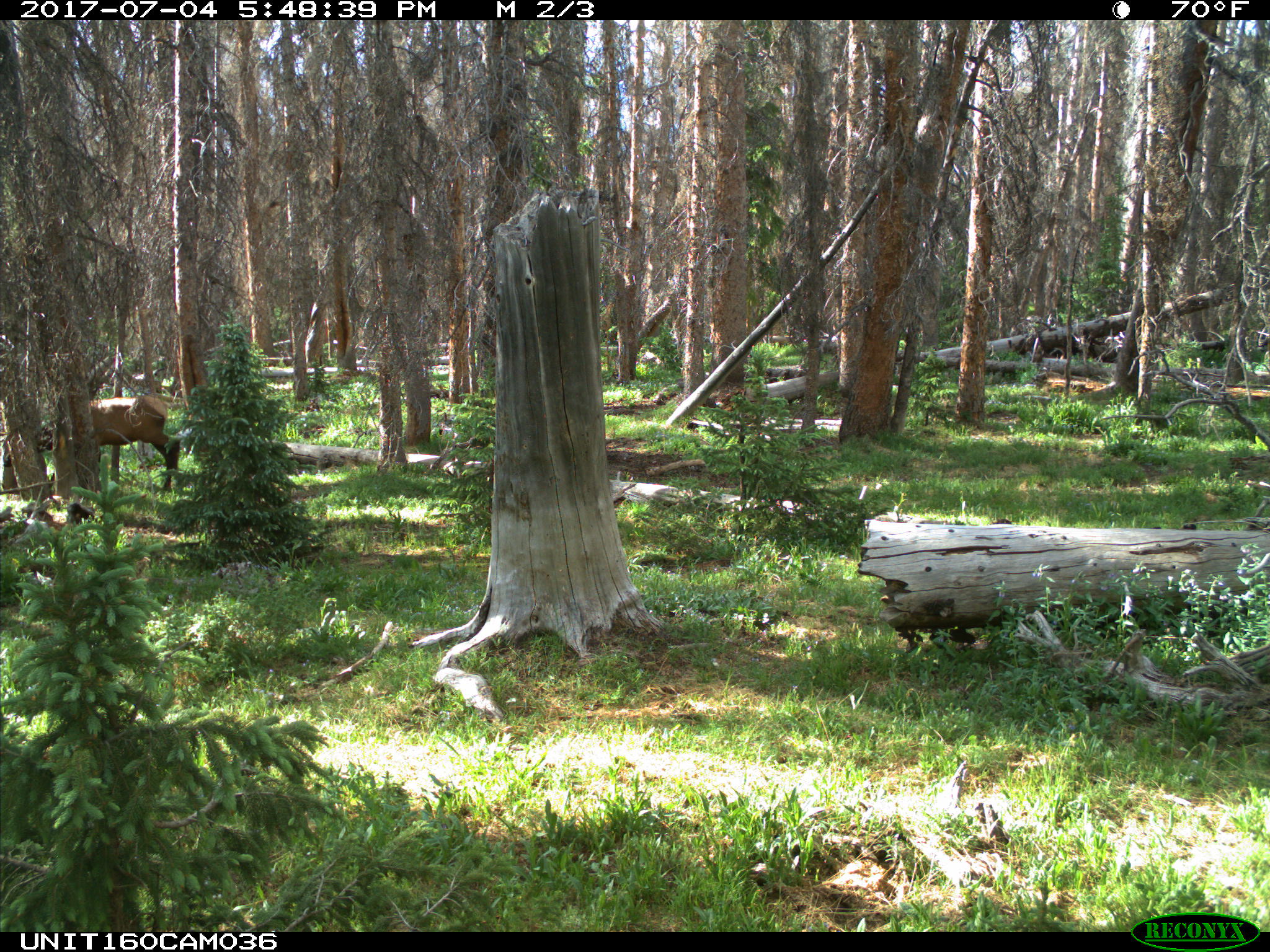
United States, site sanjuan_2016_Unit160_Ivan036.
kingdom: Animalia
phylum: Chordata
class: Mammalia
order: Artiodactyla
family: Cervidae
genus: Cervus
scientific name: Cervus elaphus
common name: red deer